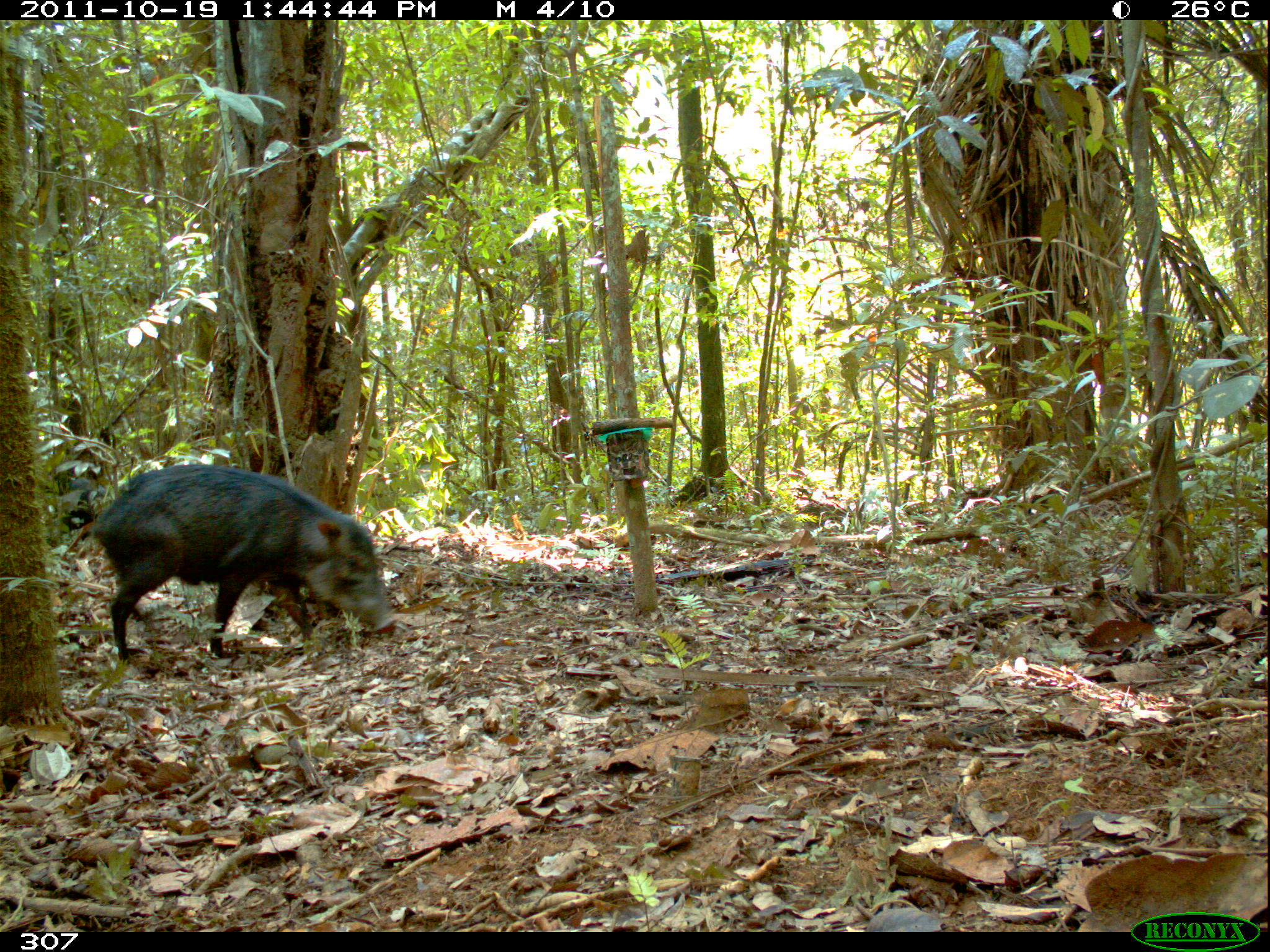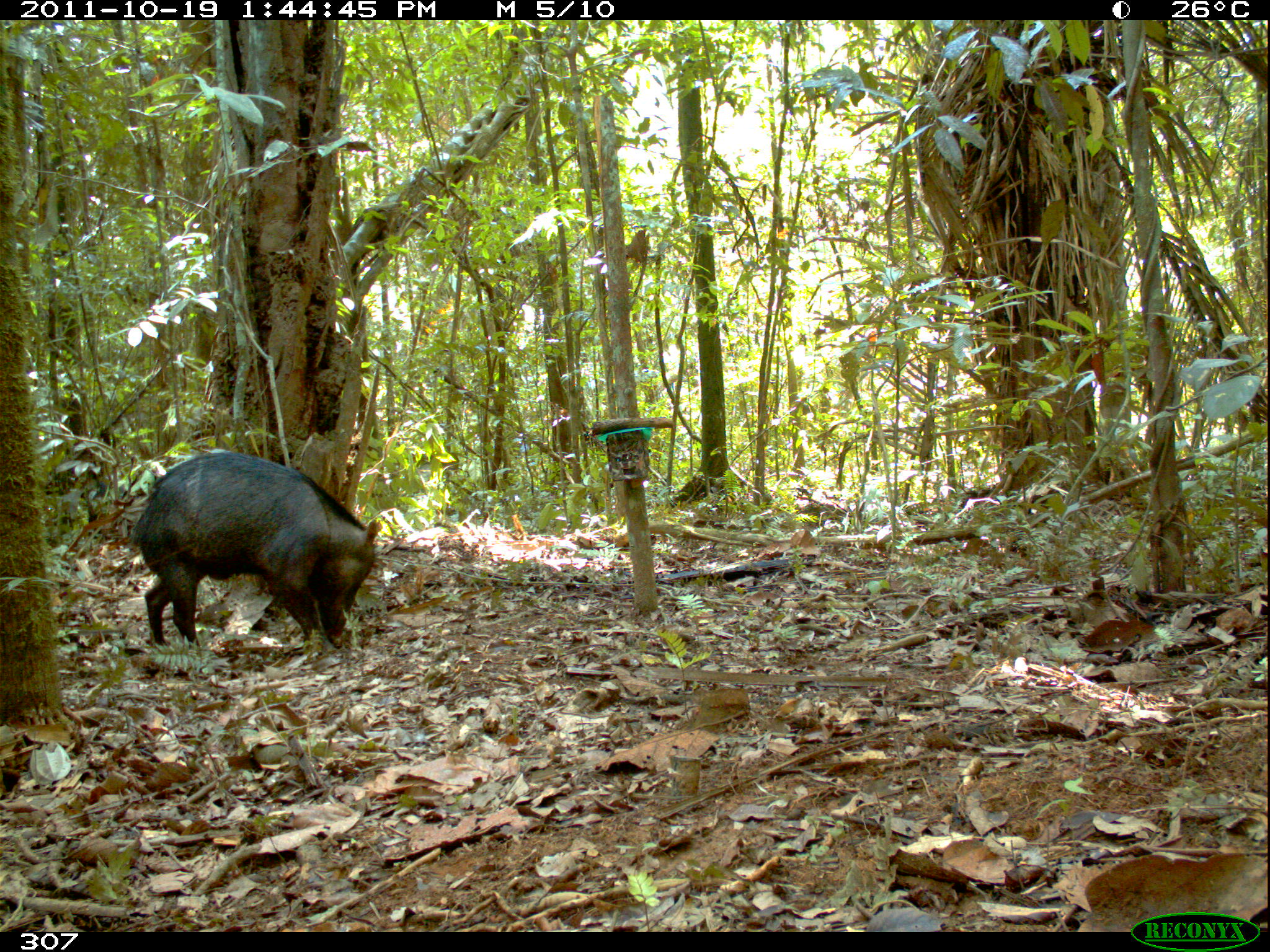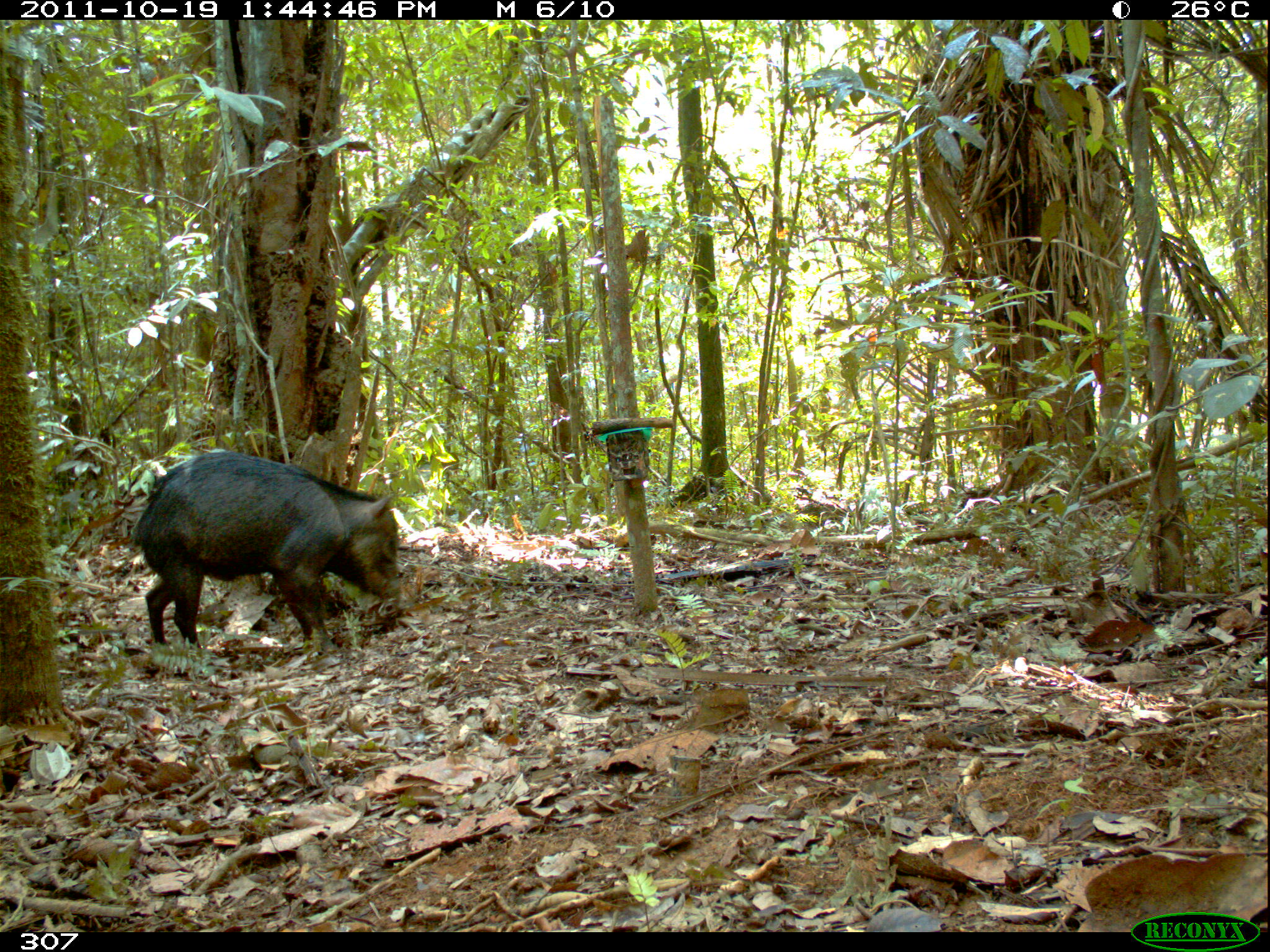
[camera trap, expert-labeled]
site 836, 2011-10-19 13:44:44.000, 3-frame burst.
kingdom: Animalia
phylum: Chordata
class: Mammalia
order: Artiodactyla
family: Tayassuidae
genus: Tayassu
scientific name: Tayassu pecari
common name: white-lipped peccary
Tayassu pecari (white-lipped peccary).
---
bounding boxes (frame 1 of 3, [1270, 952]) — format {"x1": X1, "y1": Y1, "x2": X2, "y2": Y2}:
tayassu pecari: {"x1": 91, "y1": 461, "x2": 397, "y2": 661}; {"x1": 48, "y1": 461, "x2": 98, "y2": 543}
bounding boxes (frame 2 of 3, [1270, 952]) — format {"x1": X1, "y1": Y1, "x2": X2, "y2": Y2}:
tayassu pecari: {"x1": 130, "y1": 450, "x2": 379, "y2": 653}; {"x1": 44, "y1": 469, "x2": 129, "y2": 524}